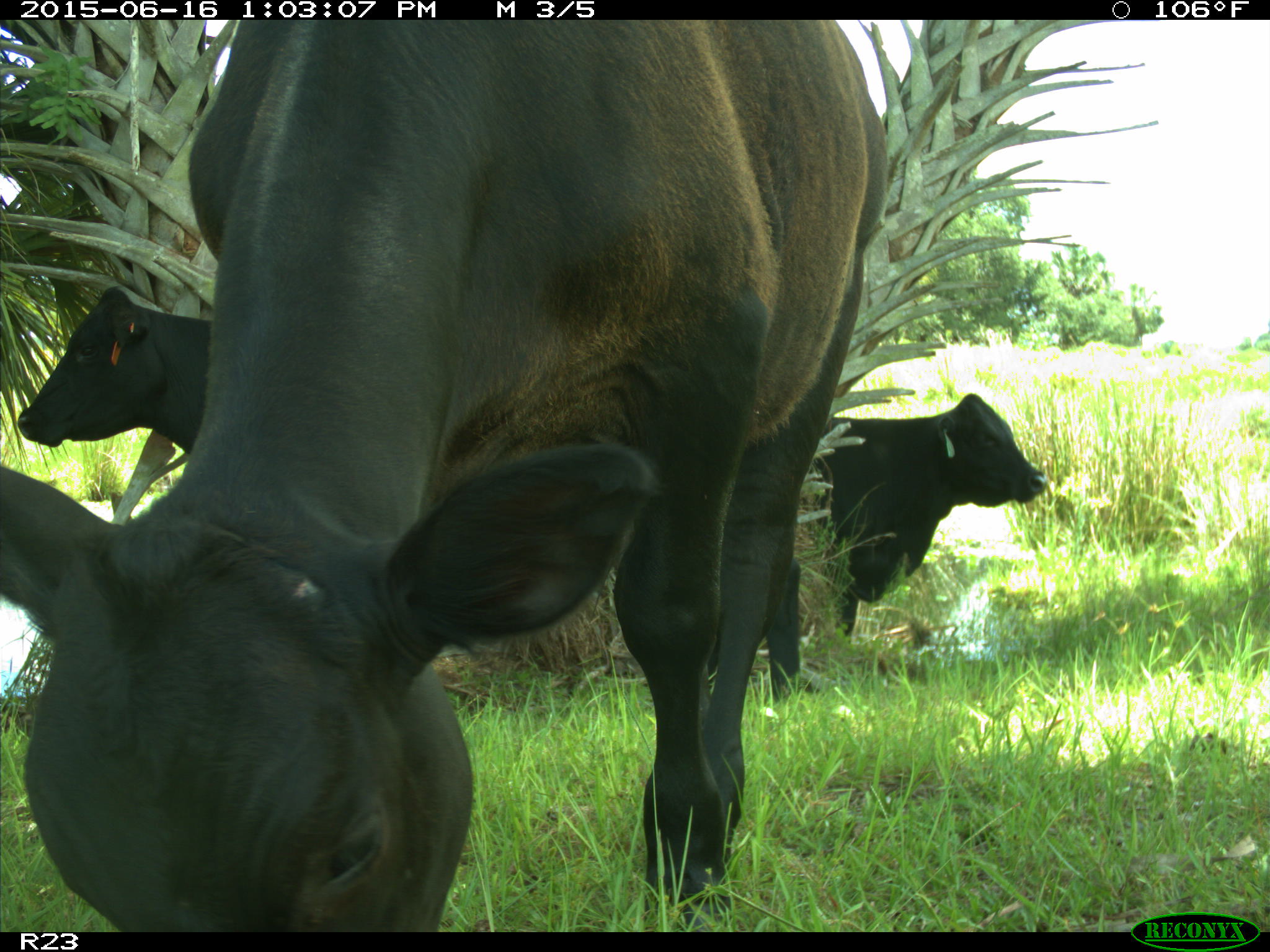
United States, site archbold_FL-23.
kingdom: Animalia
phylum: Chordata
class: Mammalia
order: Artiodactyla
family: Bovidae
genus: Bos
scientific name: Bos taurus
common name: domestic cow